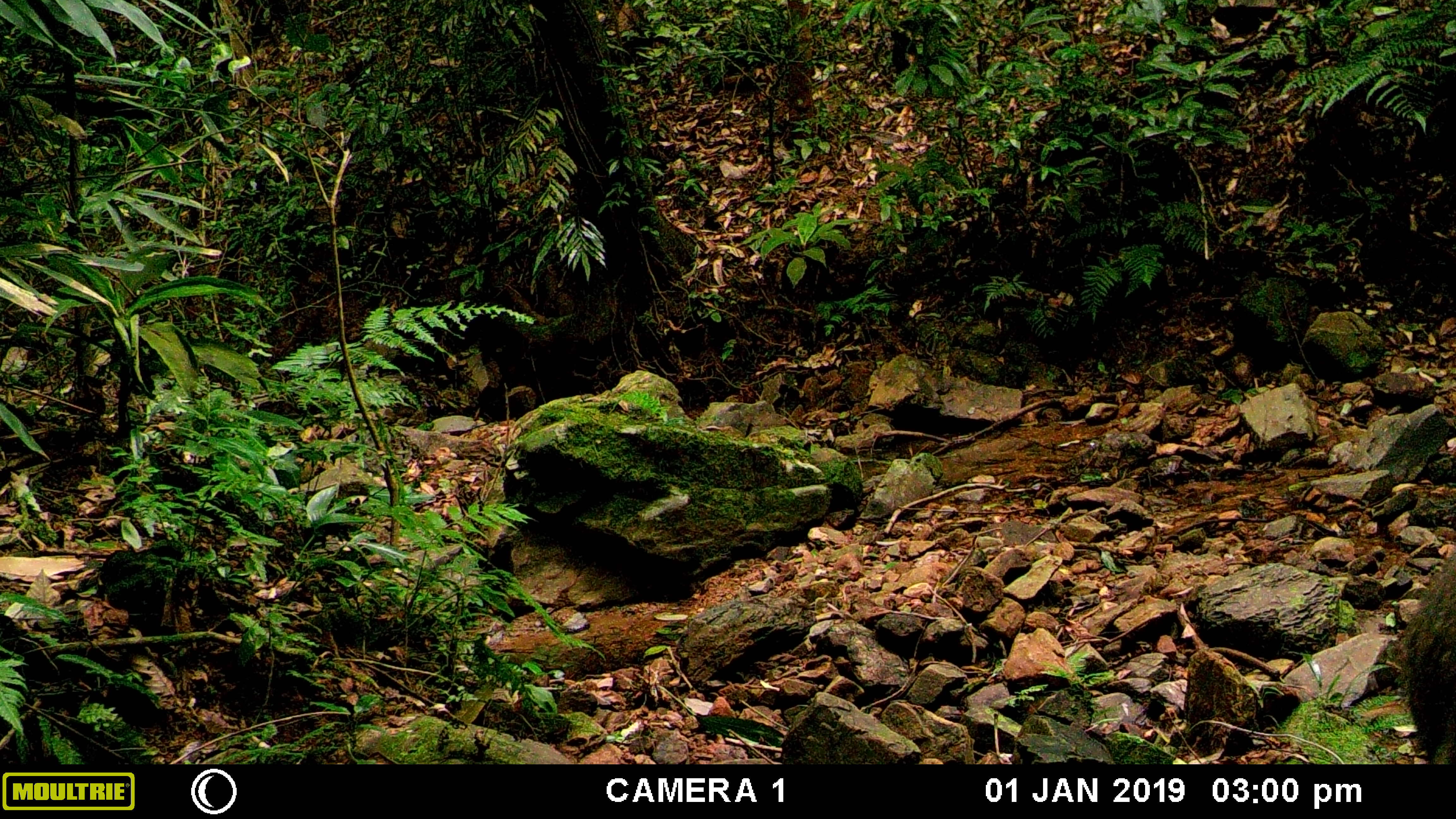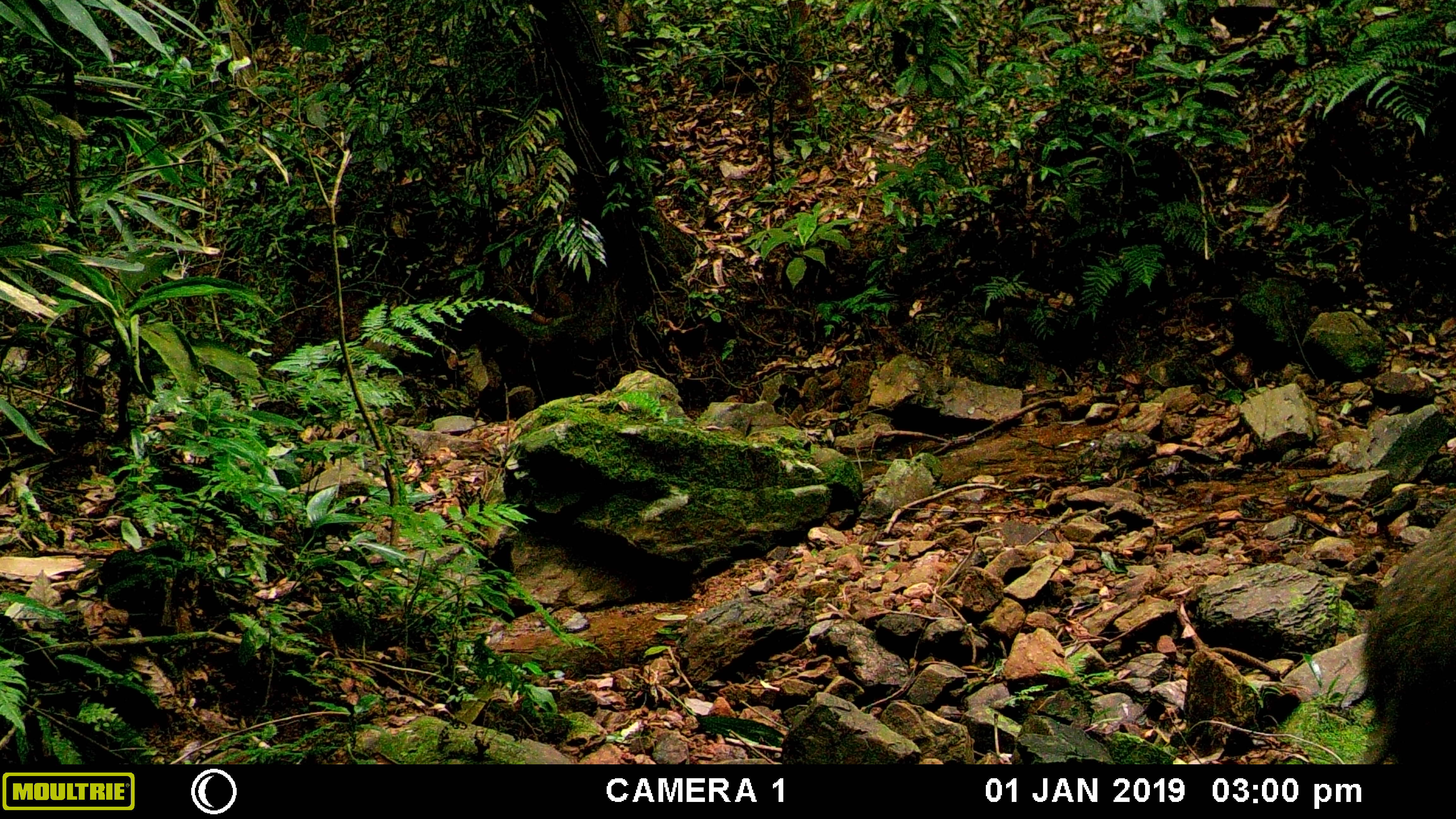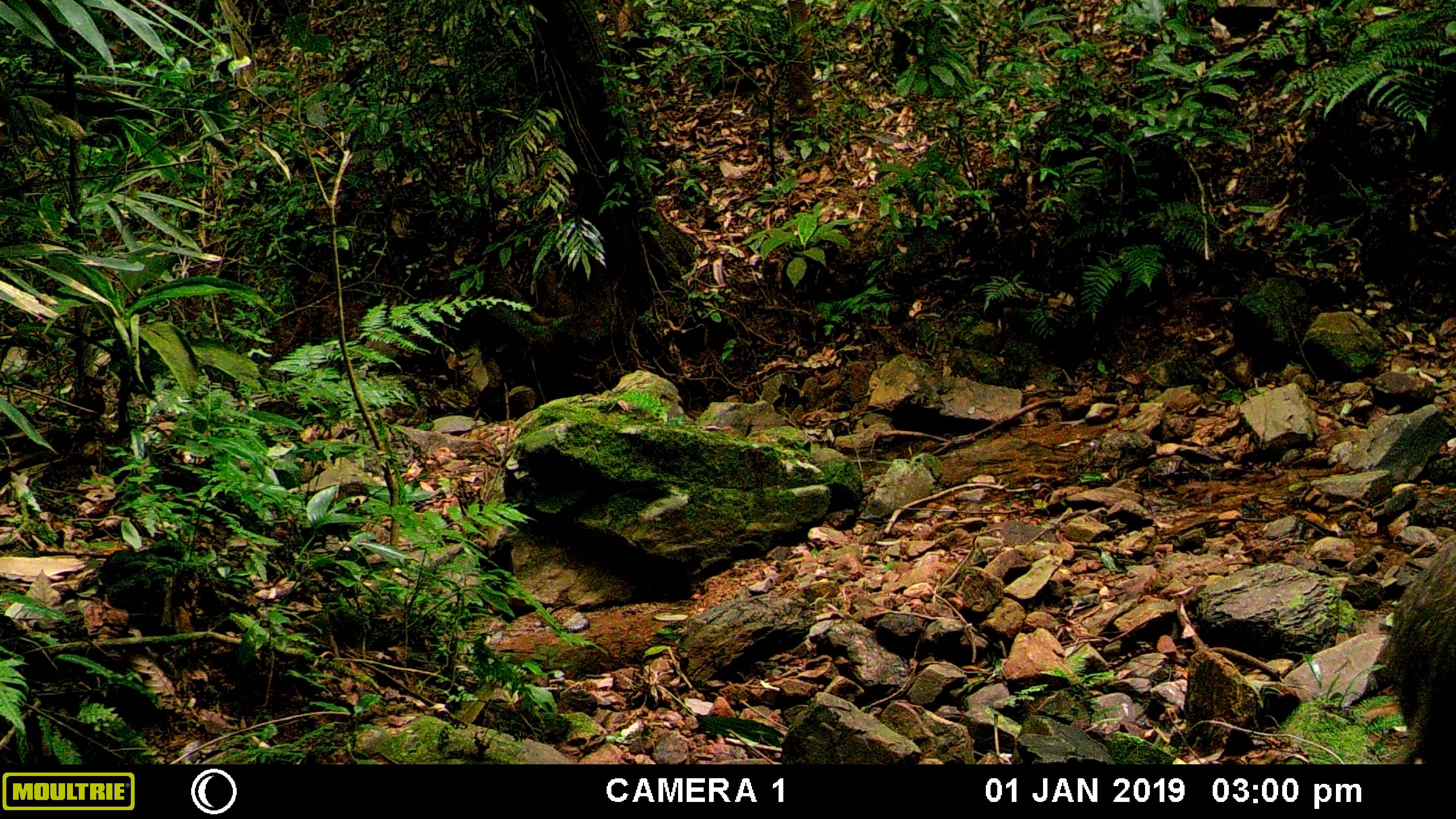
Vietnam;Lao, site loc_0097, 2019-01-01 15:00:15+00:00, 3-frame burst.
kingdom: Animalia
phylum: Chordata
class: Mammalia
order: Artiodactyla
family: Suidae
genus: Sus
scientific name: Sus scrofa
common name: eurasian wild pig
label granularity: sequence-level